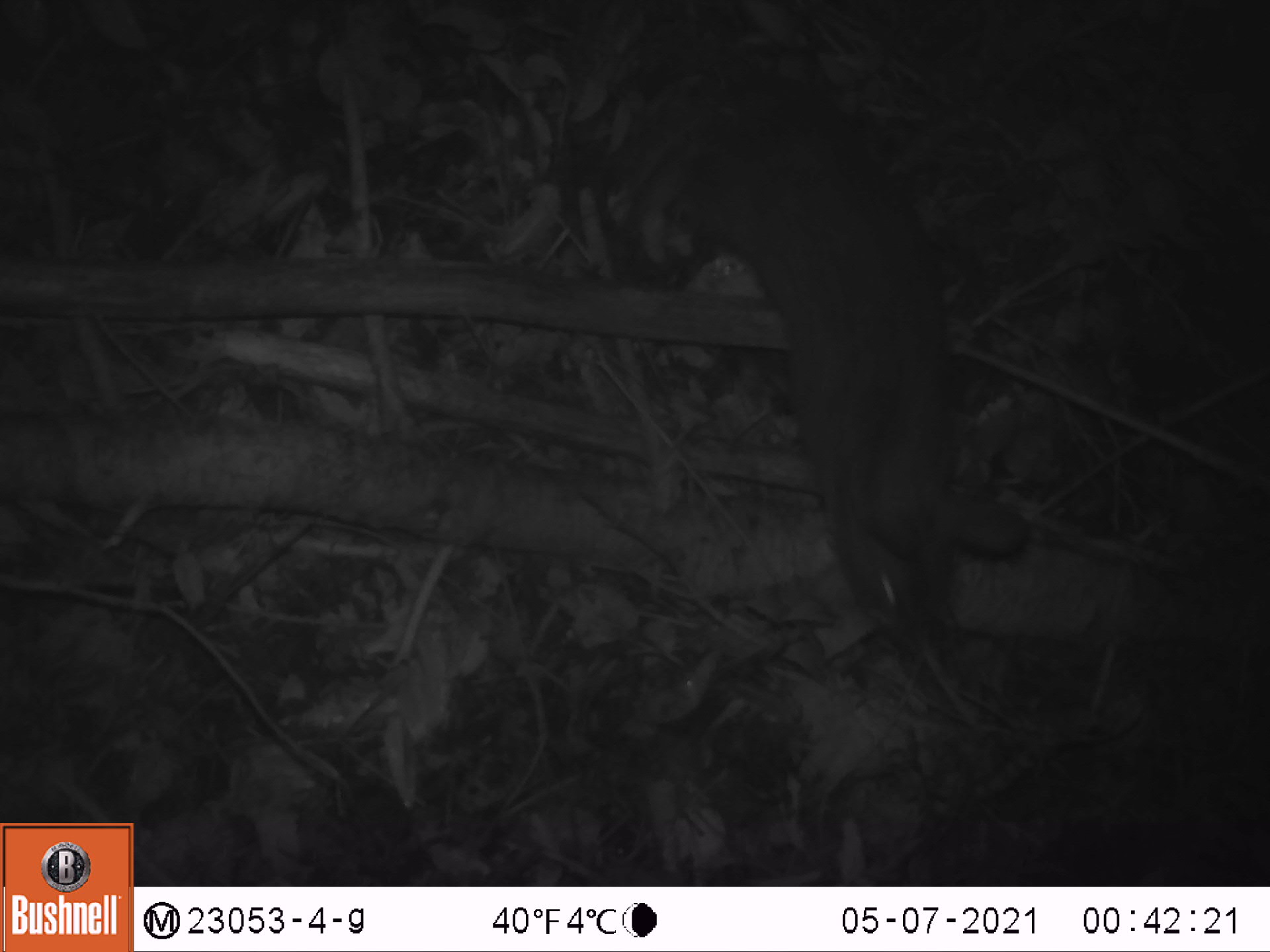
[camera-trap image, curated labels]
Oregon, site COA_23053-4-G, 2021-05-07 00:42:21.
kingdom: Animalia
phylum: Chordata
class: Mammalia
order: Lagomorpha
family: Leporidae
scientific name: Leporidae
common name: hares and rabbits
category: leporidae family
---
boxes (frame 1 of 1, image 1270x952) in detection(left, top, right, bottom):
leporidae family: detection(647, 70, 1036, 640)